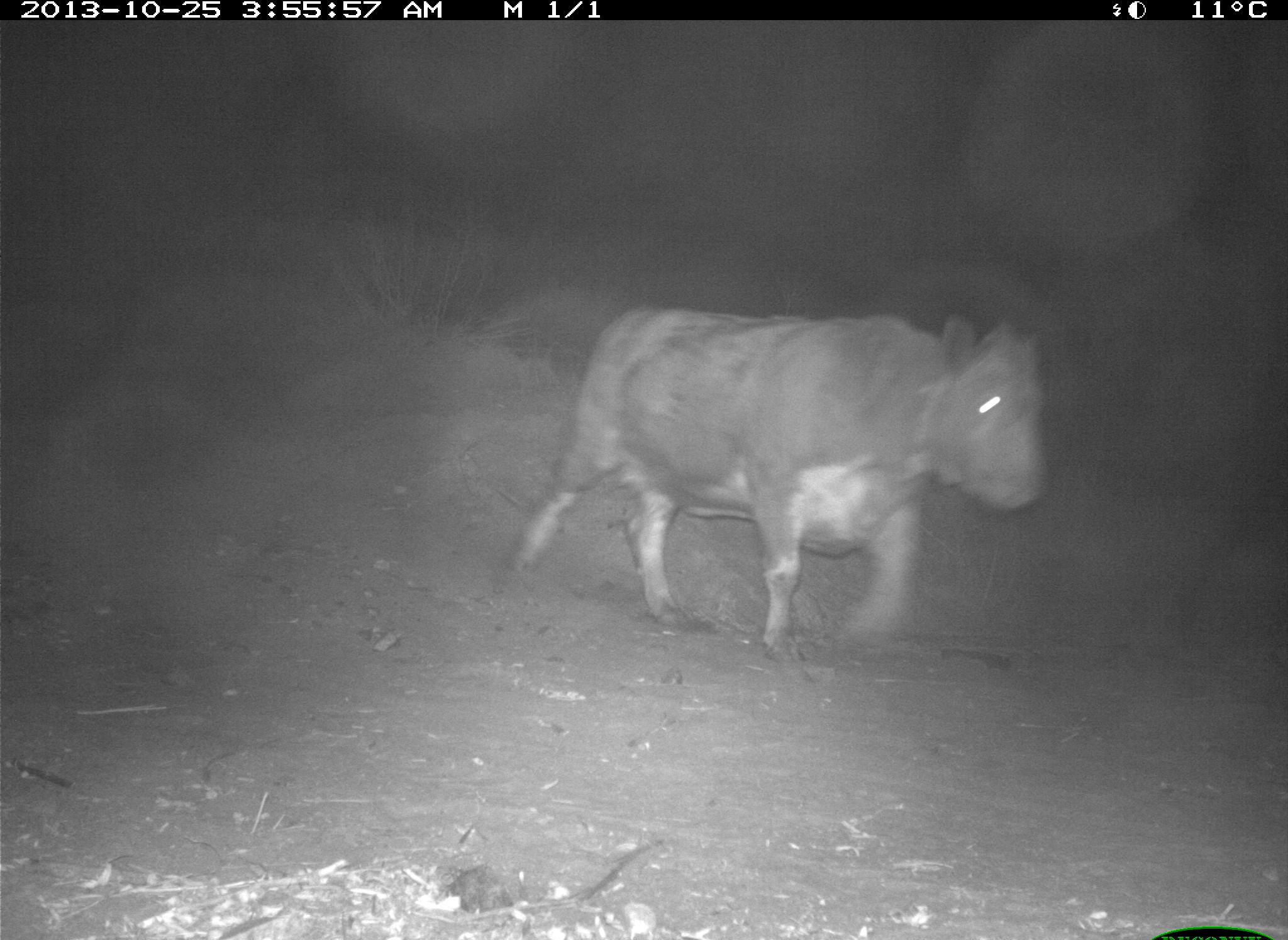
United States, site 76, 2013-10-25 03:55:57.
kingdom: Animalia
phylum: Chordata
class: Mammalia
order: Artiodactyla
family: Bovidae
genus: Bos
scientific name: Bos taurus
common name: cow